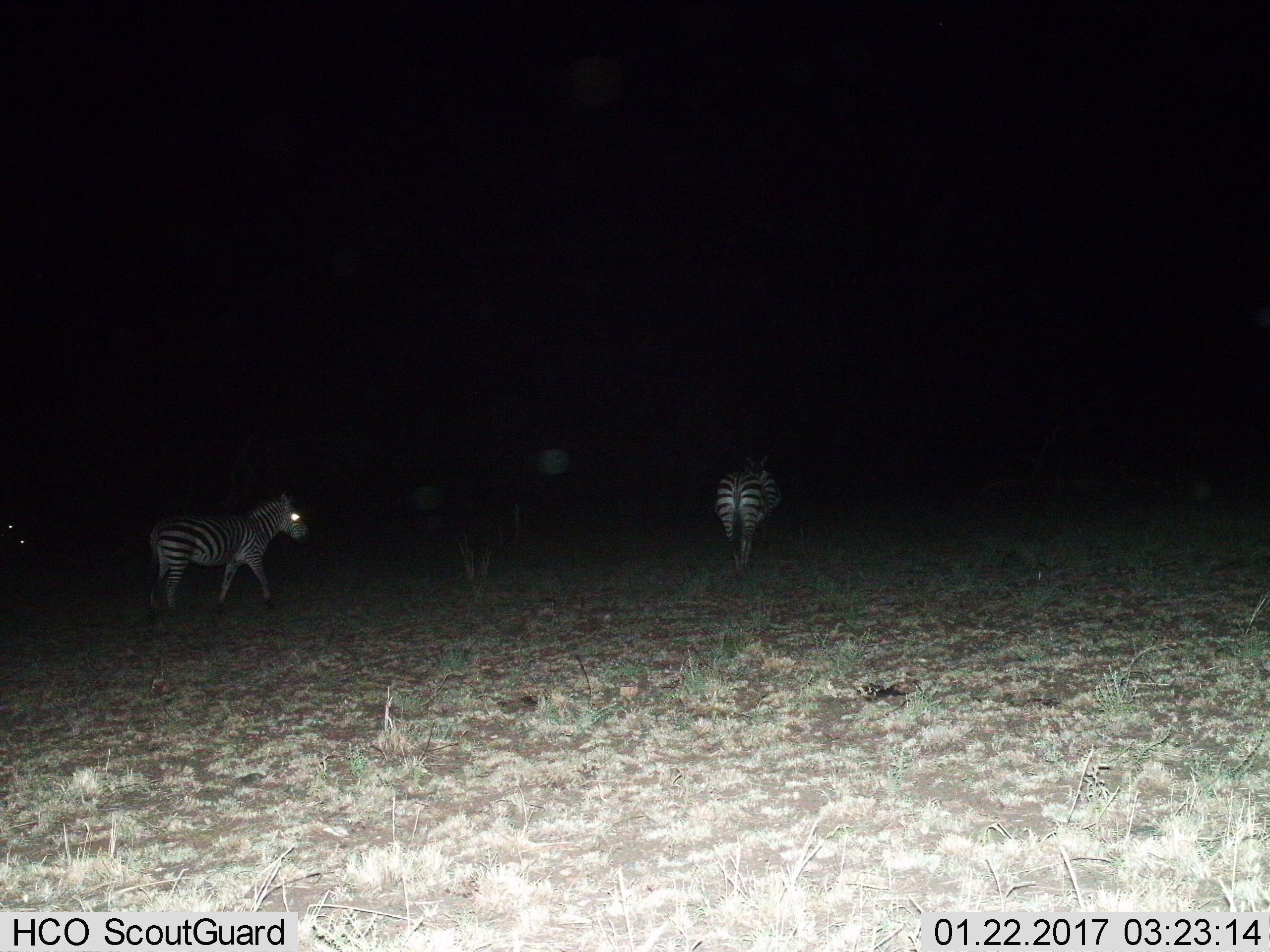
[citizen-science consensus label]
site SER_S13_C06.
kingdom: Animalia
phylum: Chordata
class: Mammalia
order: Perissodactyla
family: Equidae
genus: Equus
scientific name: Equus quagga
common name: plains zebra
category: zebraplains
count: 3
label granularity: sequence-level